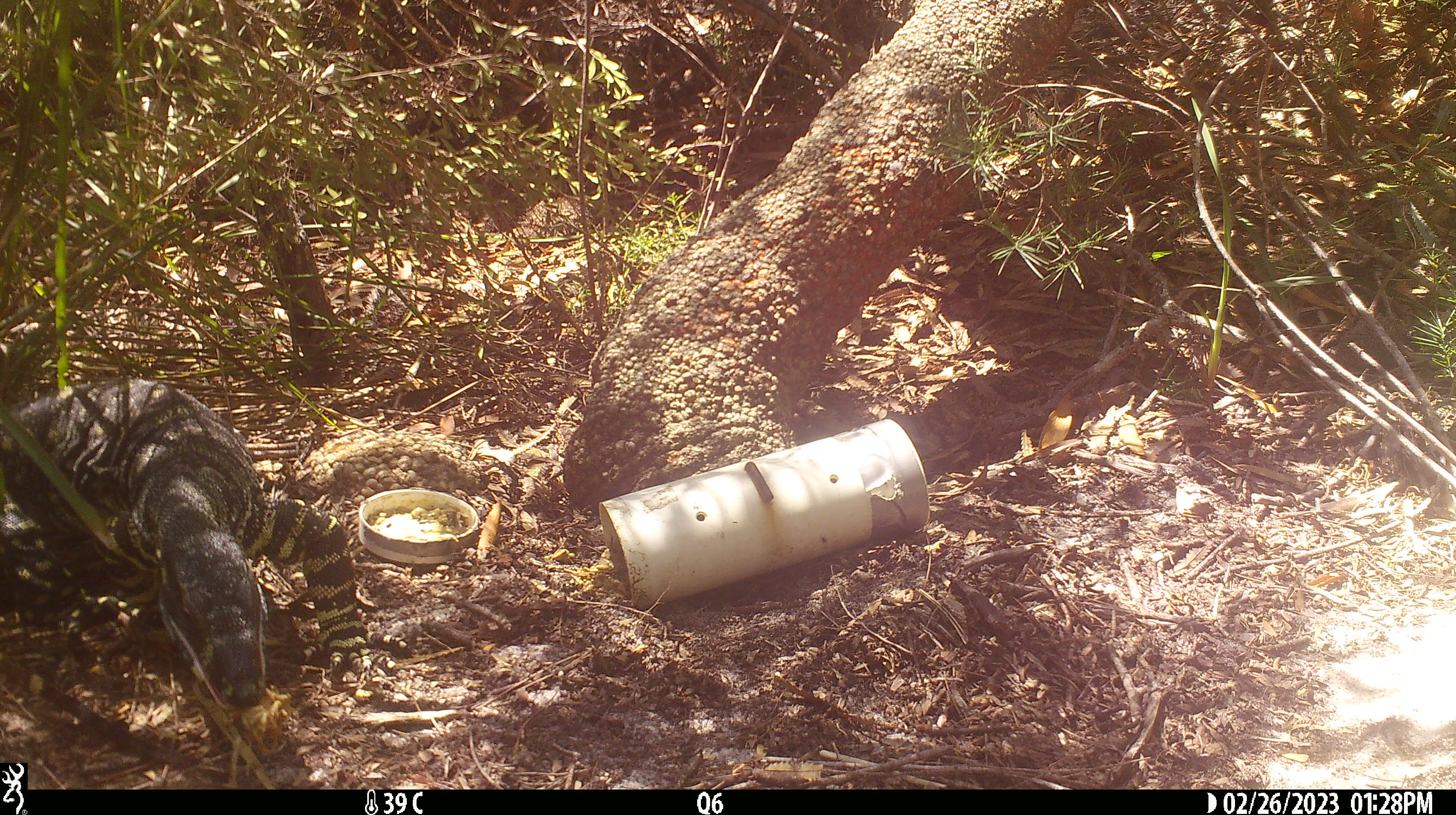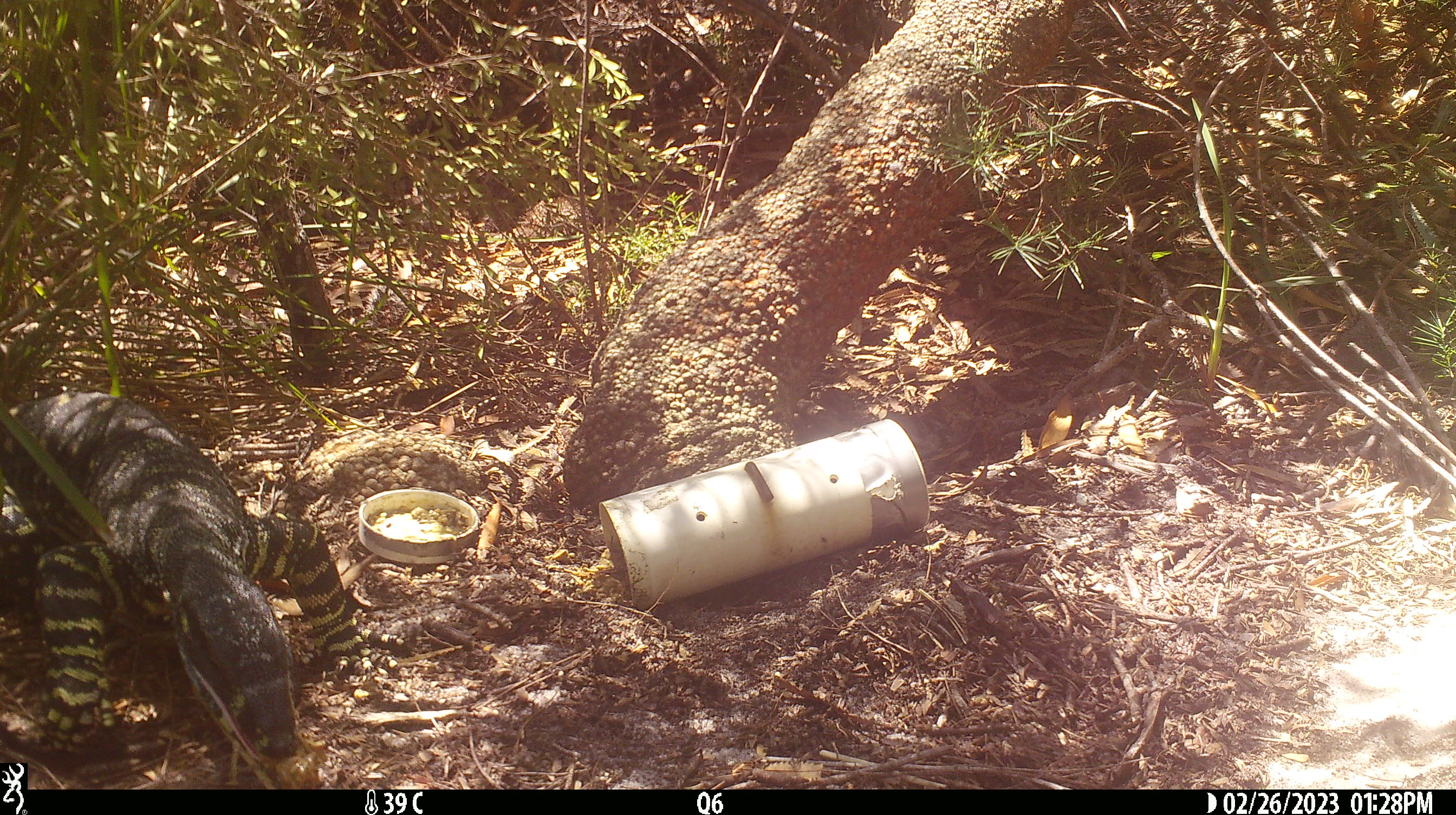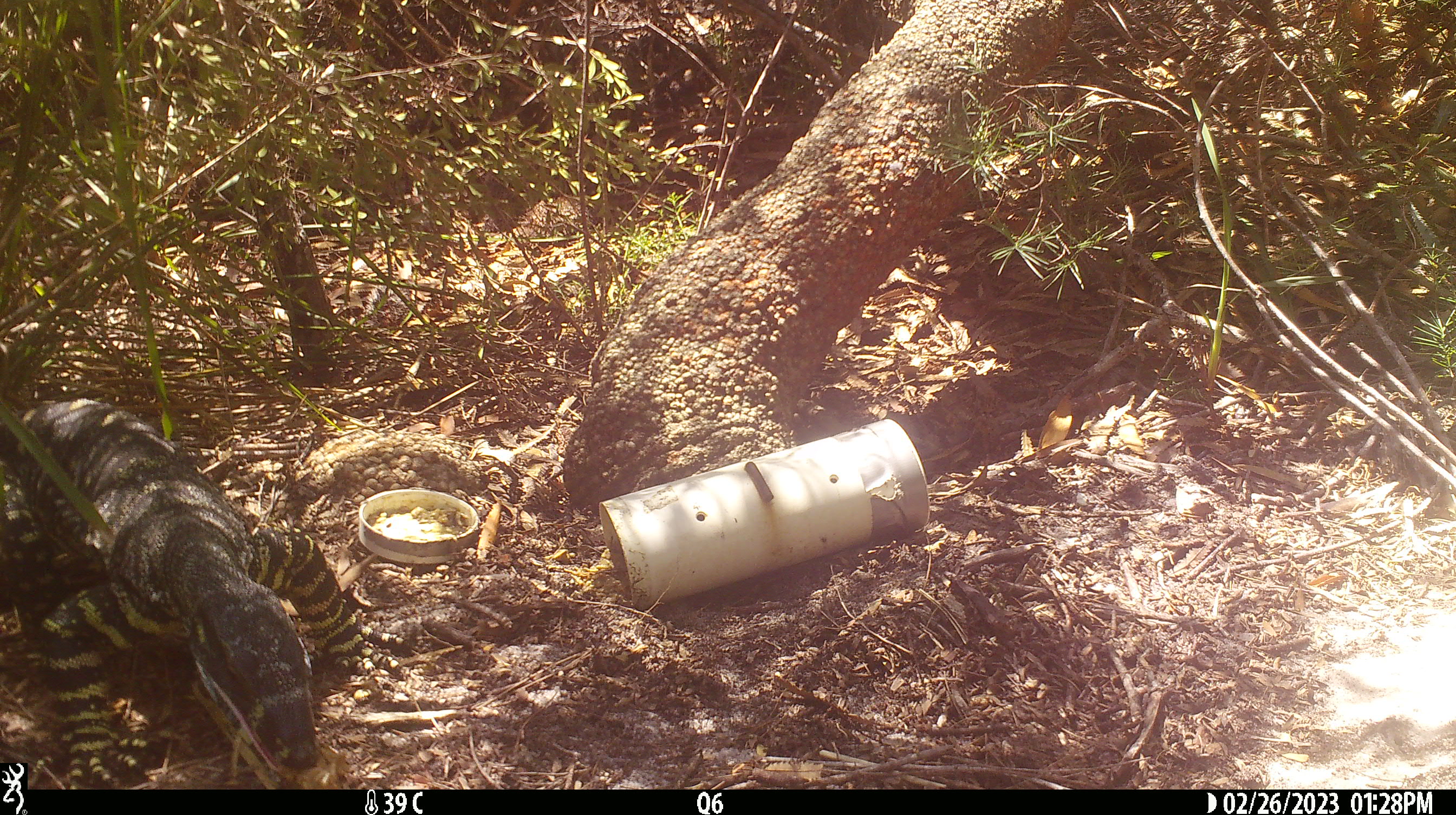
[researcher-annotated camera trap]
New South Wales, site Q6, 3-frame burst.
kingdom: Animalia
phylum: Chordata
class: Reptilia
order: Squamata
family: Varanidae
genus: Varanus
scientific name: Varanus varius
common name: lace monitor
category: goanna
Goanna (lace monitor) (Varanus varius).